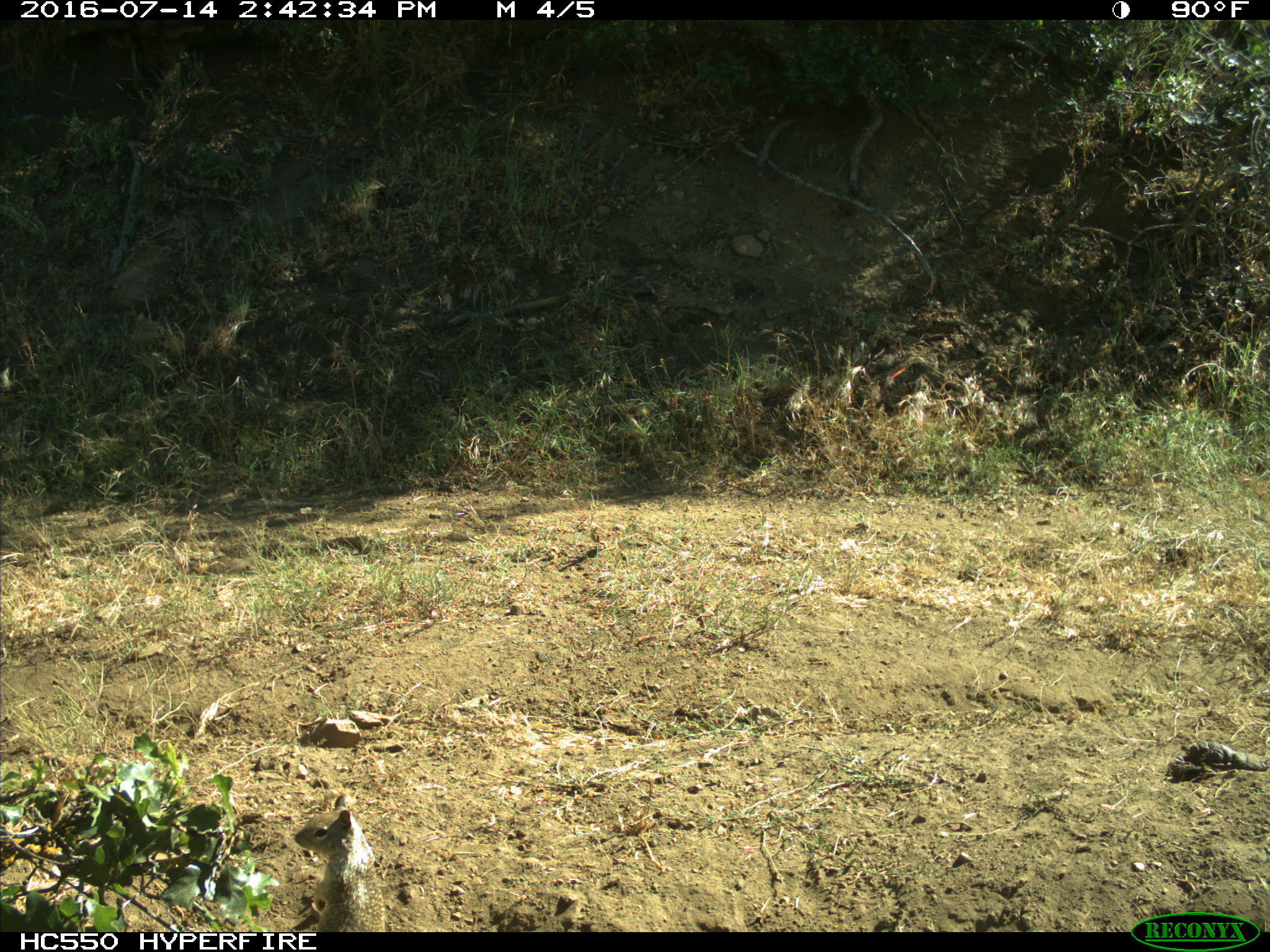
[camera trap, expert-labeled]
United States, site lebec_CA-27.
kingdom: Animalia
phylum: Chordata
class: Mammalia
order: Rodentia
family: Sciuridae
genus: Otospermophilus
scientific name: Otospermophilus beecheyi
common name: california ground squirrel